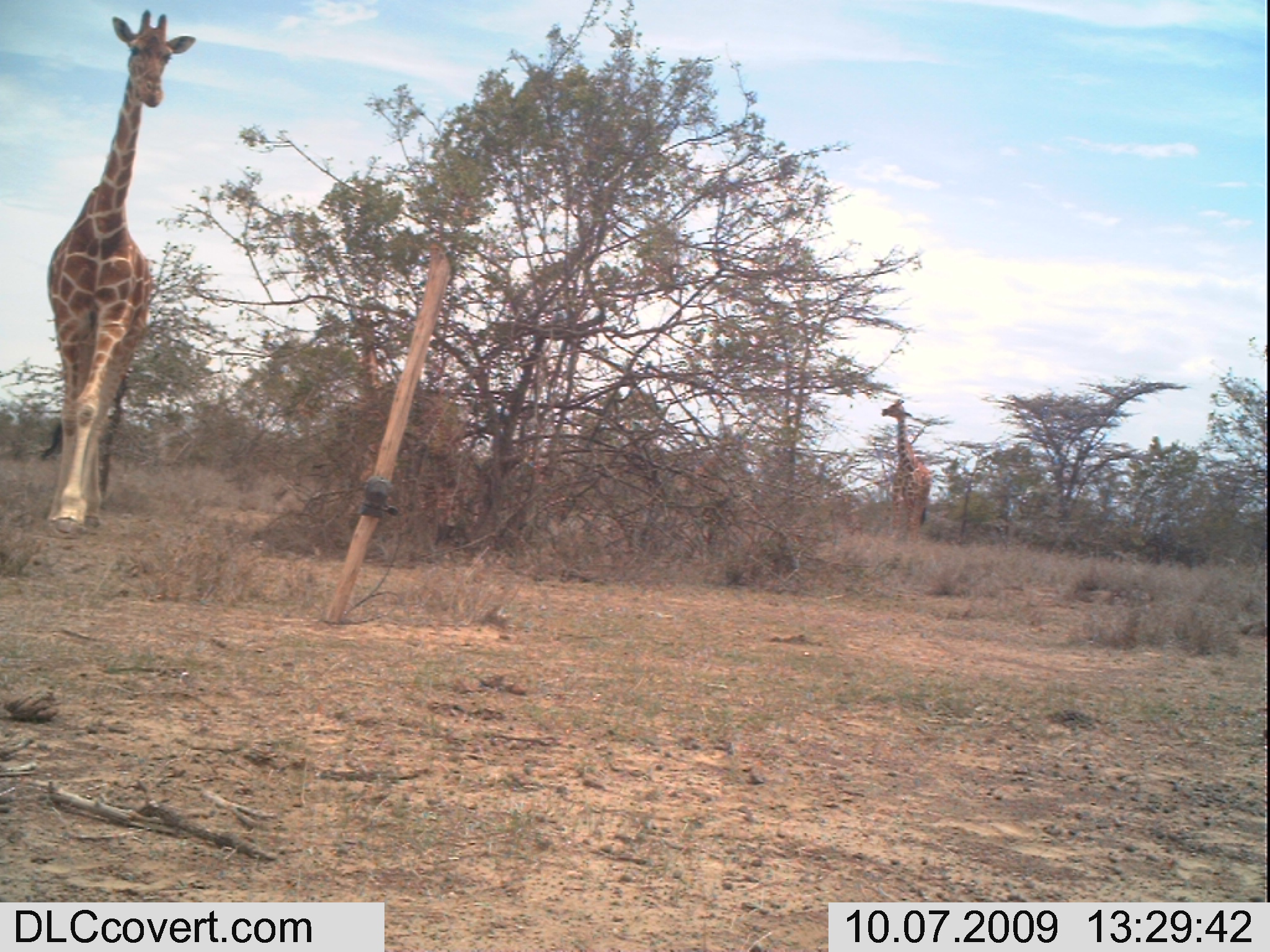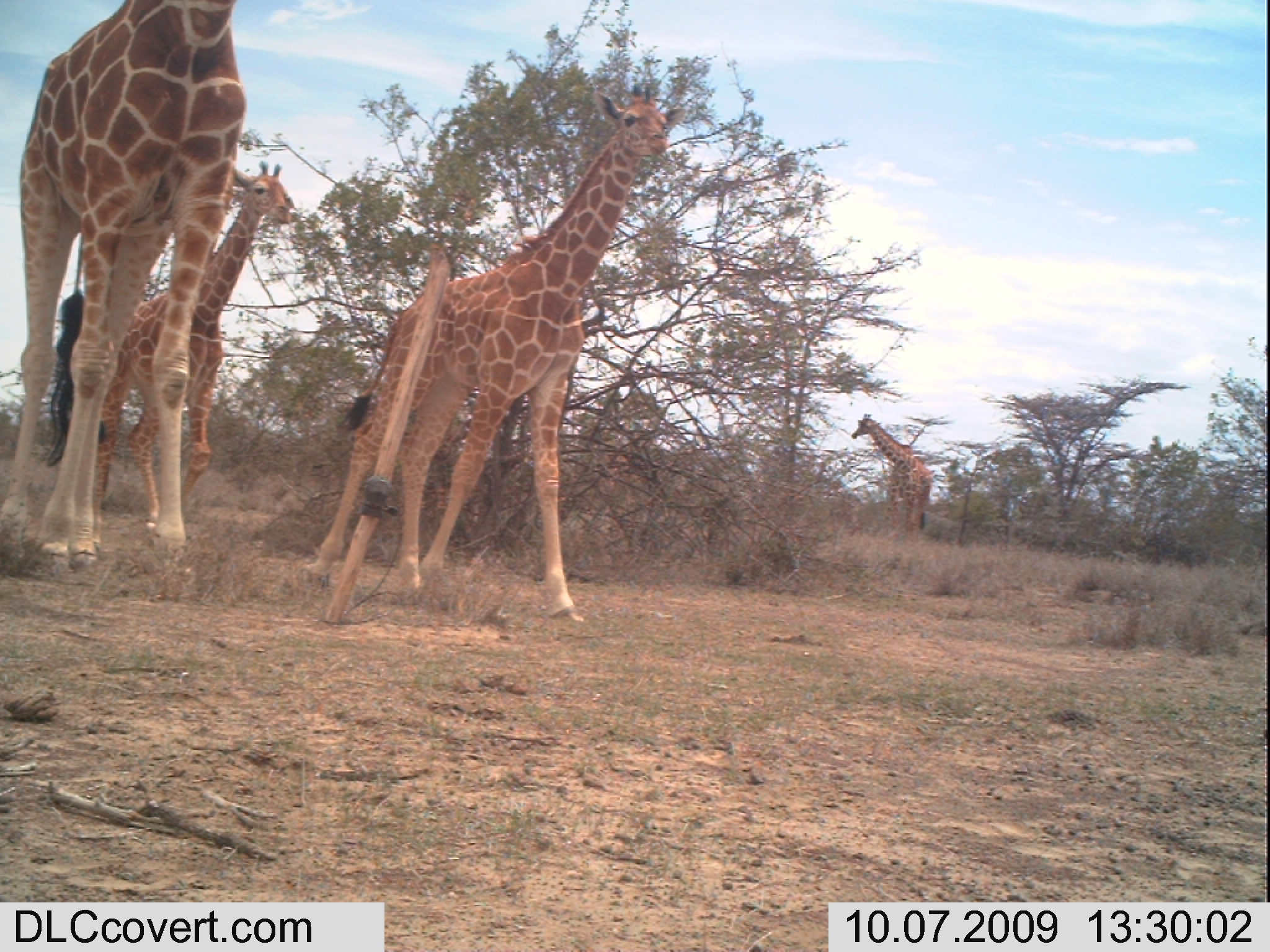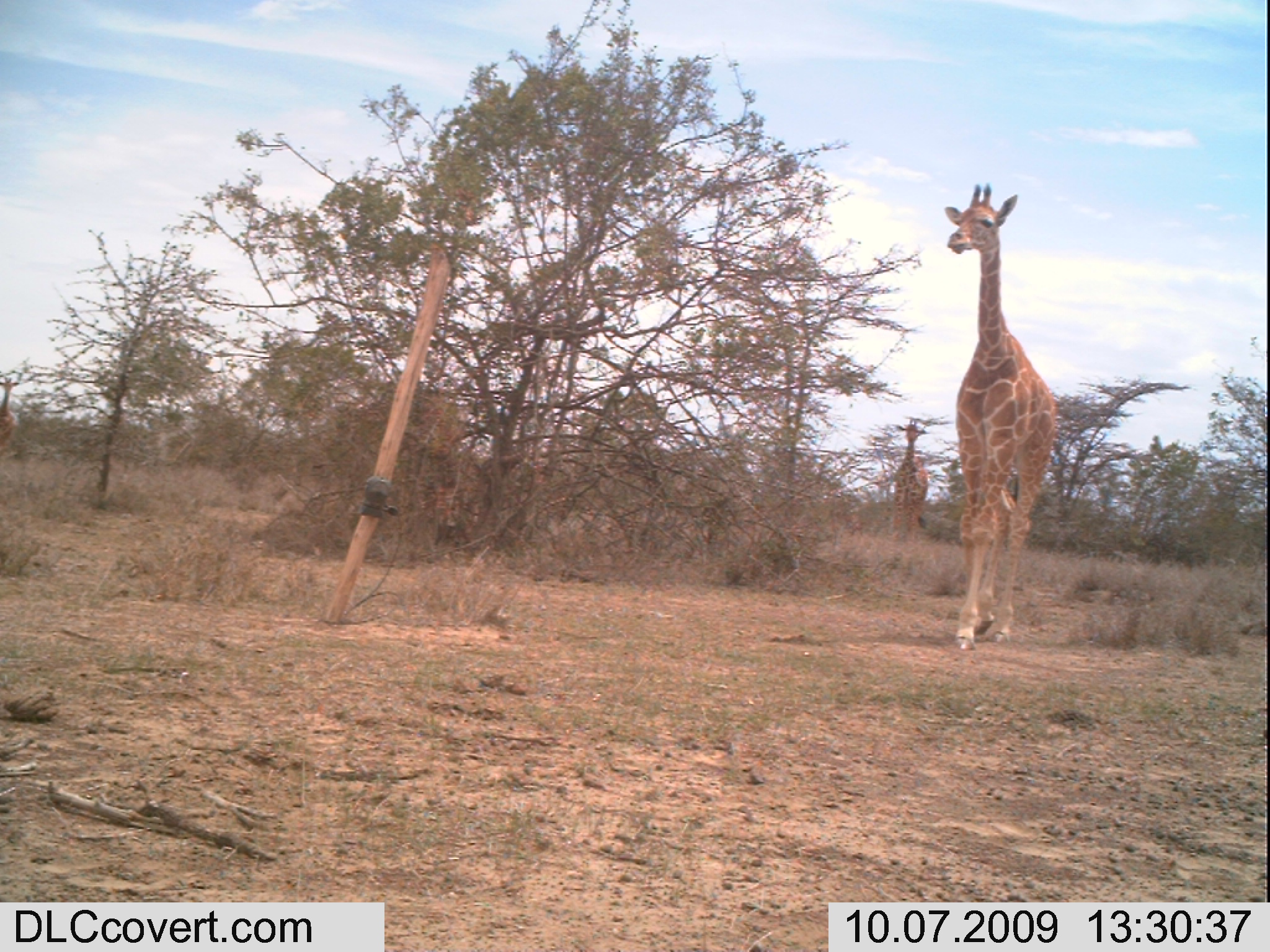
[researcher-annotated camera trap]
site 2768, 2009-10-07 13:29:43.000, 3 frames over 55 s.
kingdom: Animalia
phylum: Chordata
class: Mammalia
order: Artiodactyla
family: Giraffidae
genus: Giraffa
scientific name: Giraffa camelopardalis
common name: giraffe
Giraffa camelopardalis (giraffe), count 2.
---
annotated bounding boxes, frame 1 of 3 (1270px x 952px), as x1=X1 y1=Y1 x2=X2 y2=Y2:
giraffa camelopardalis: x1=42 y1=6 x2=193 y2=556; x1=881 y1=396 x2=933 y2=549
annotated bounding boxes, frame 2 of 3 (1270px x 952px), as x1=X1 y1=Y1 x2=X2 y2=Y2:
giraffa camelopardalis: x1=298 y1=75 x2=681 y2=680; x1=7 y1=0 x2=255 y2=578; x1=83 y1=154 x2=316 y2=539; x1=851 y1=411 x2=934 y2=544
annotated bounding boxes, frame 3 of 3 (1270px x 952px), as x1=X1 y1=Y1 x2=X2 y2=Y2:
giraffa camelopardalis: x1=935 y1=177 x2=1058 y2=650; x1=892 y1=415 x2=927 y2=541